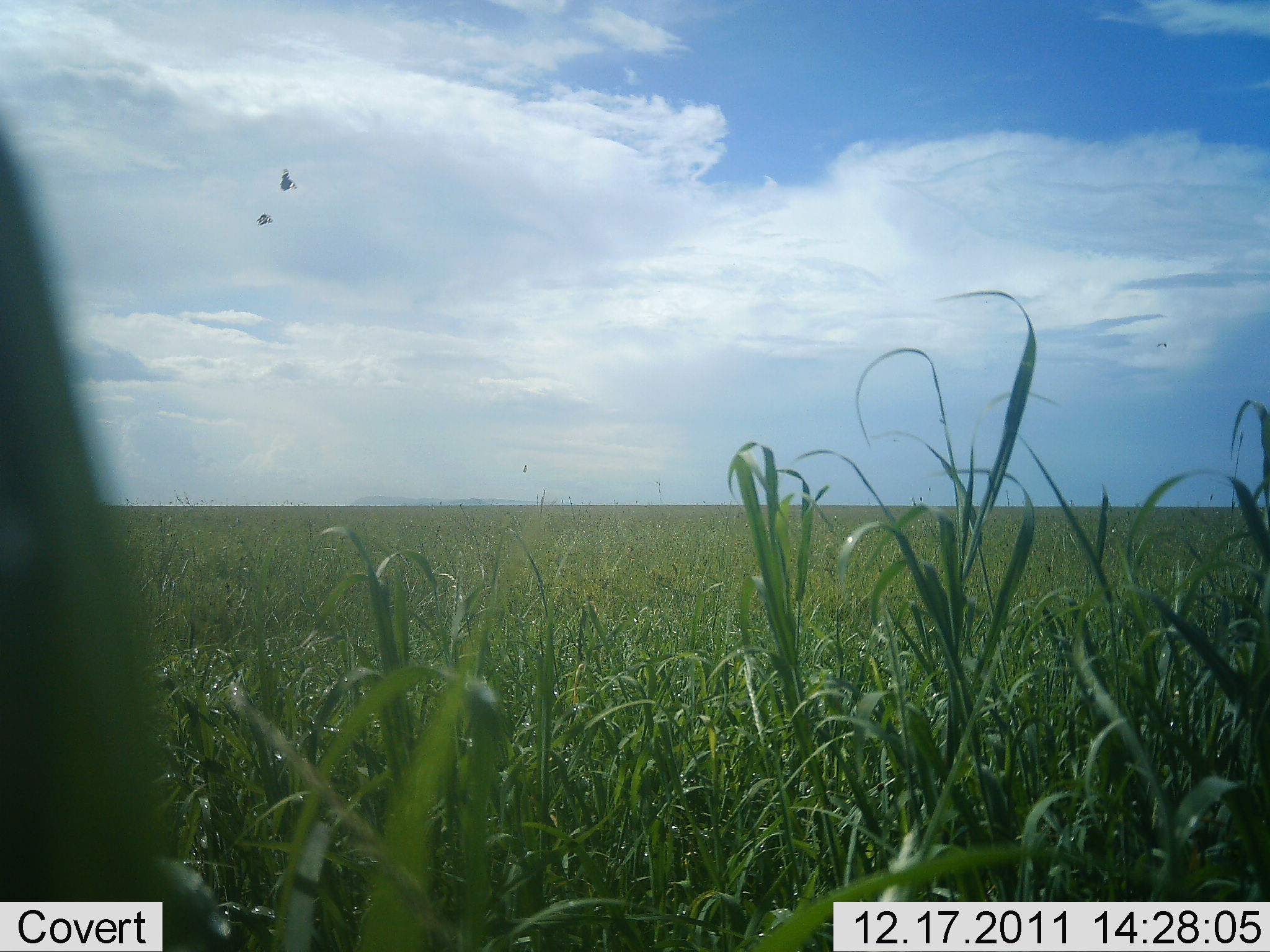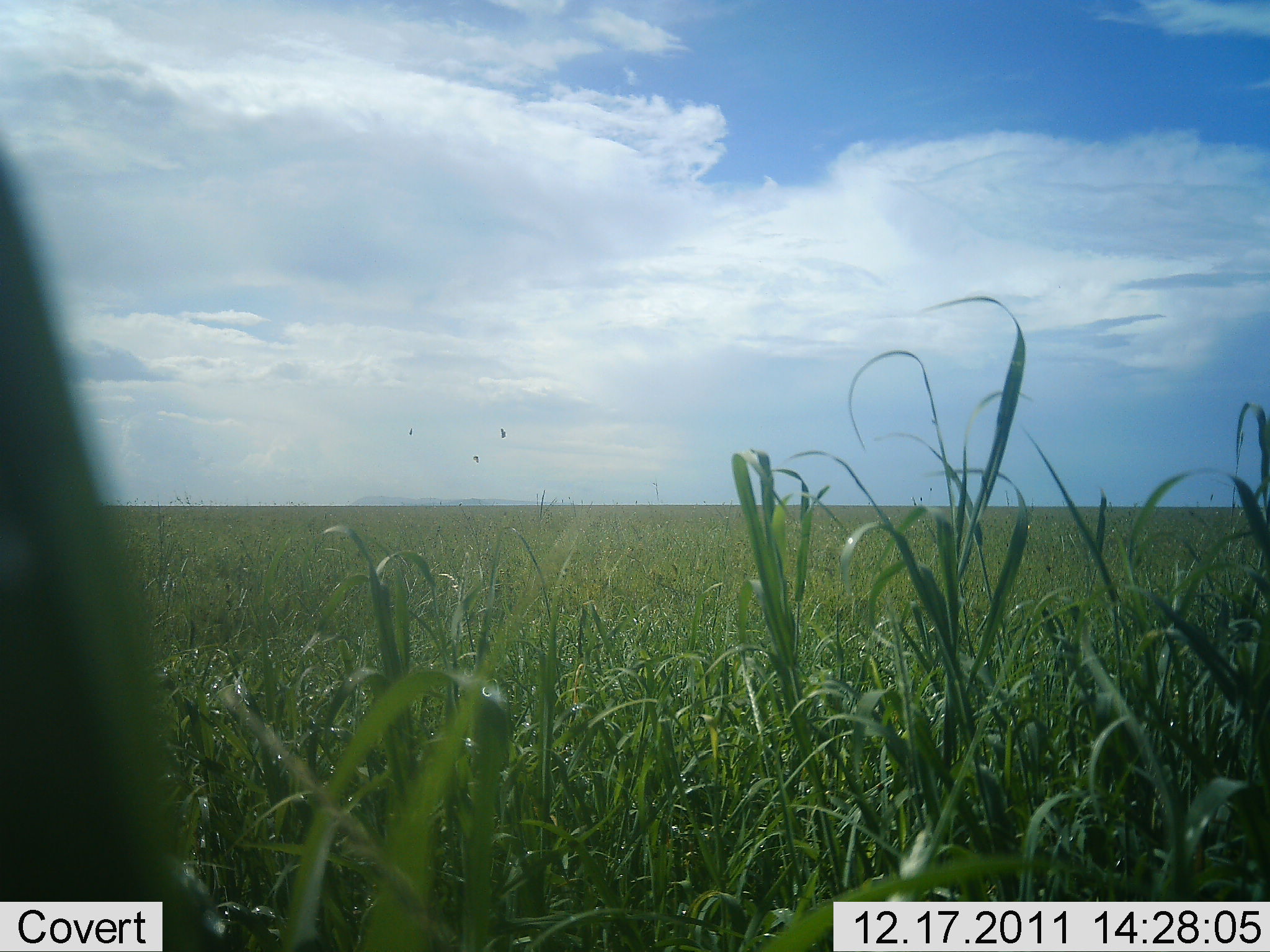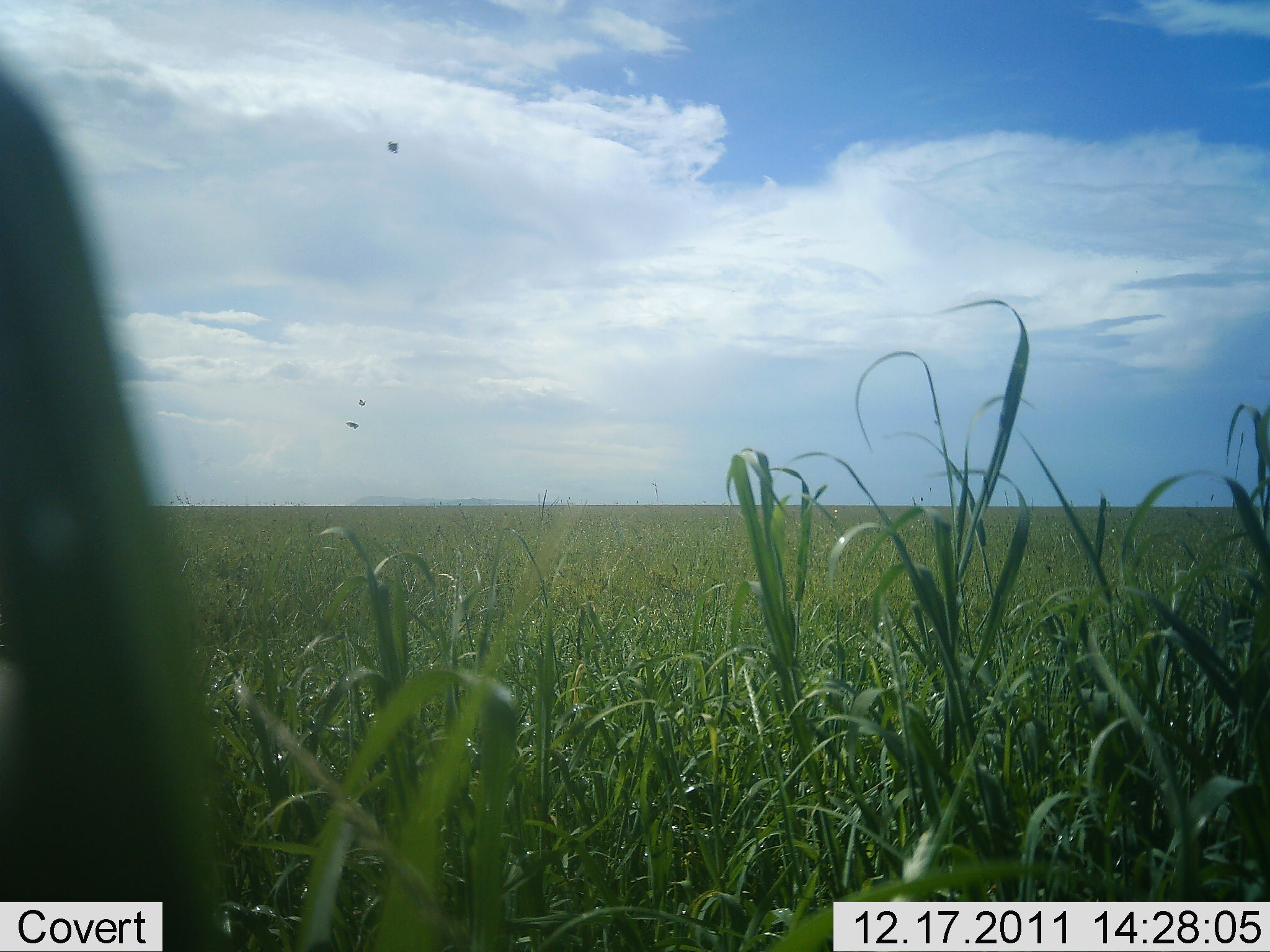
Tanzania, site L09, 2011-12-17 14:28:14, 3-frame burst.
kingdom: Animalia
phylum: Chordata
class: Aves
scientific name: Aves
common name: bird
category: otherbird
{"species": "otherbird (bird) (Aves)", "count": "3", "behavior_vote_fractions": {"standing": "0%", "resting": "0%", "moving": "100%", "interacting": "0%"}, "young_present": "0%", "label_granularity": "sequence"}